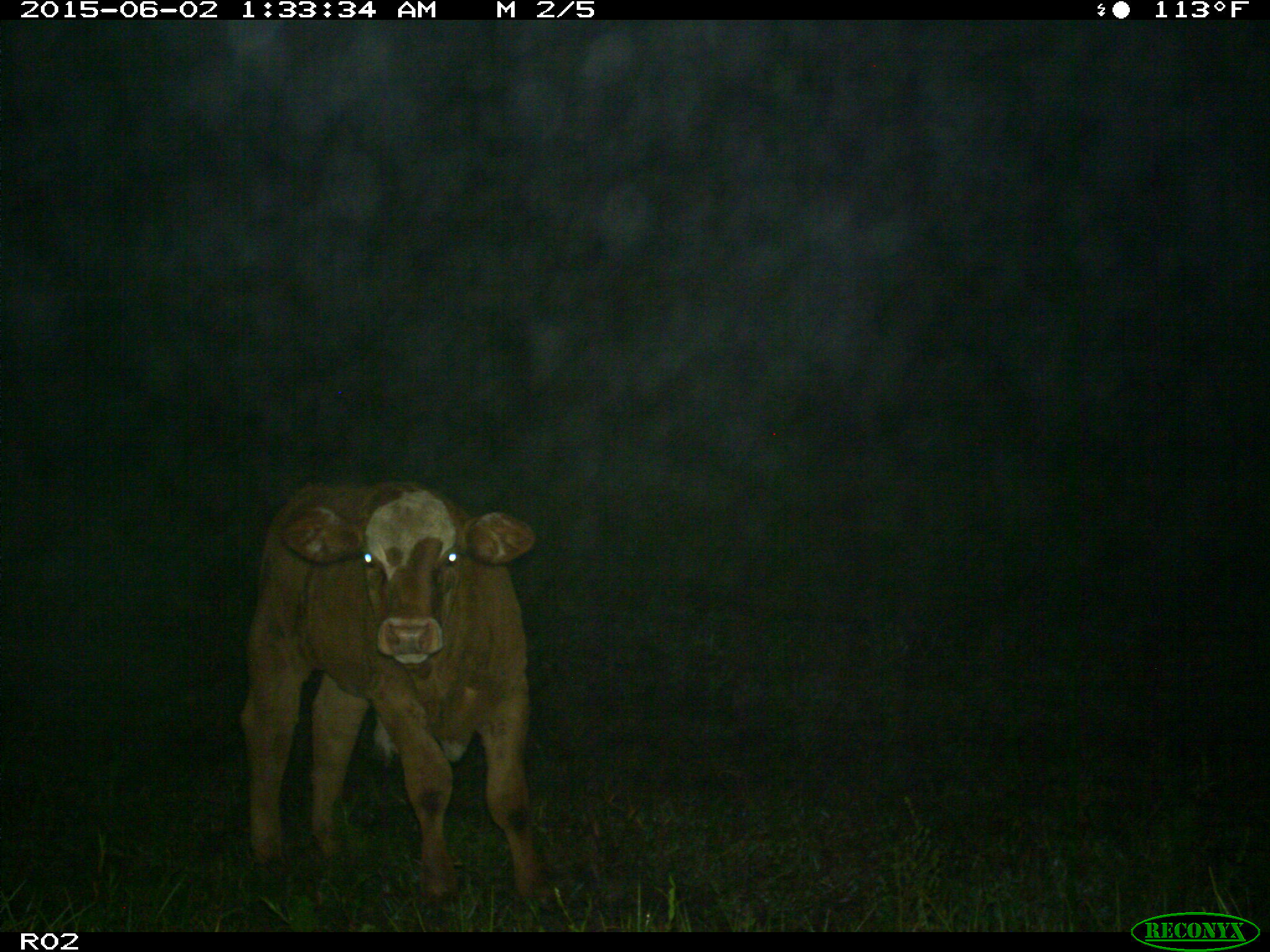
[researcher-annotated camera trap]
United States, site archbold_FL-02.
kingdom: Animalia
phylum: Chordata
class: Mammalia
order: Artiodactyla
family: Bovidae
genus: Bos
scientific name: Bos taurus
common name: domestic cow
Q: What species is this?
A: Bos taurus (domestic cow).